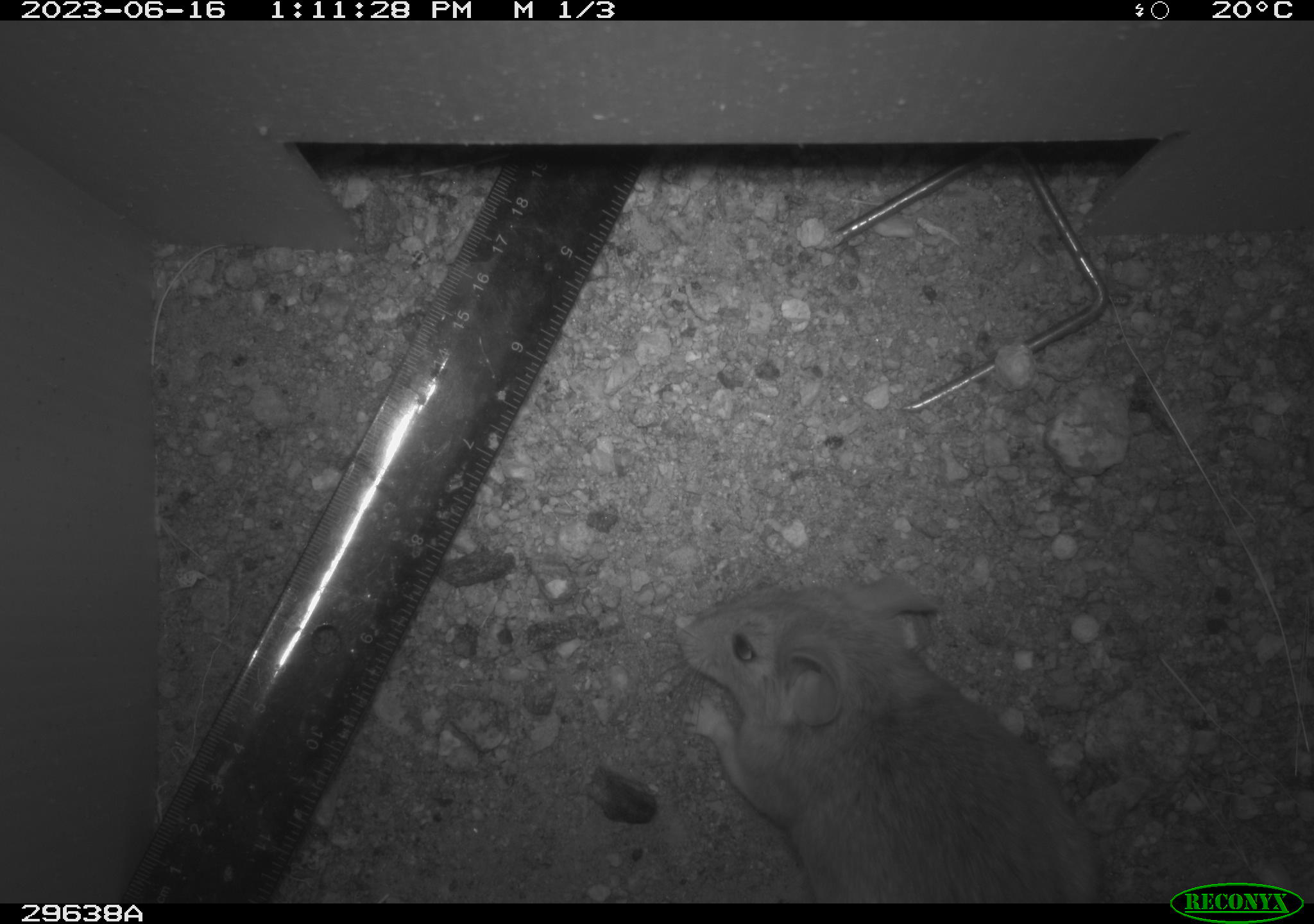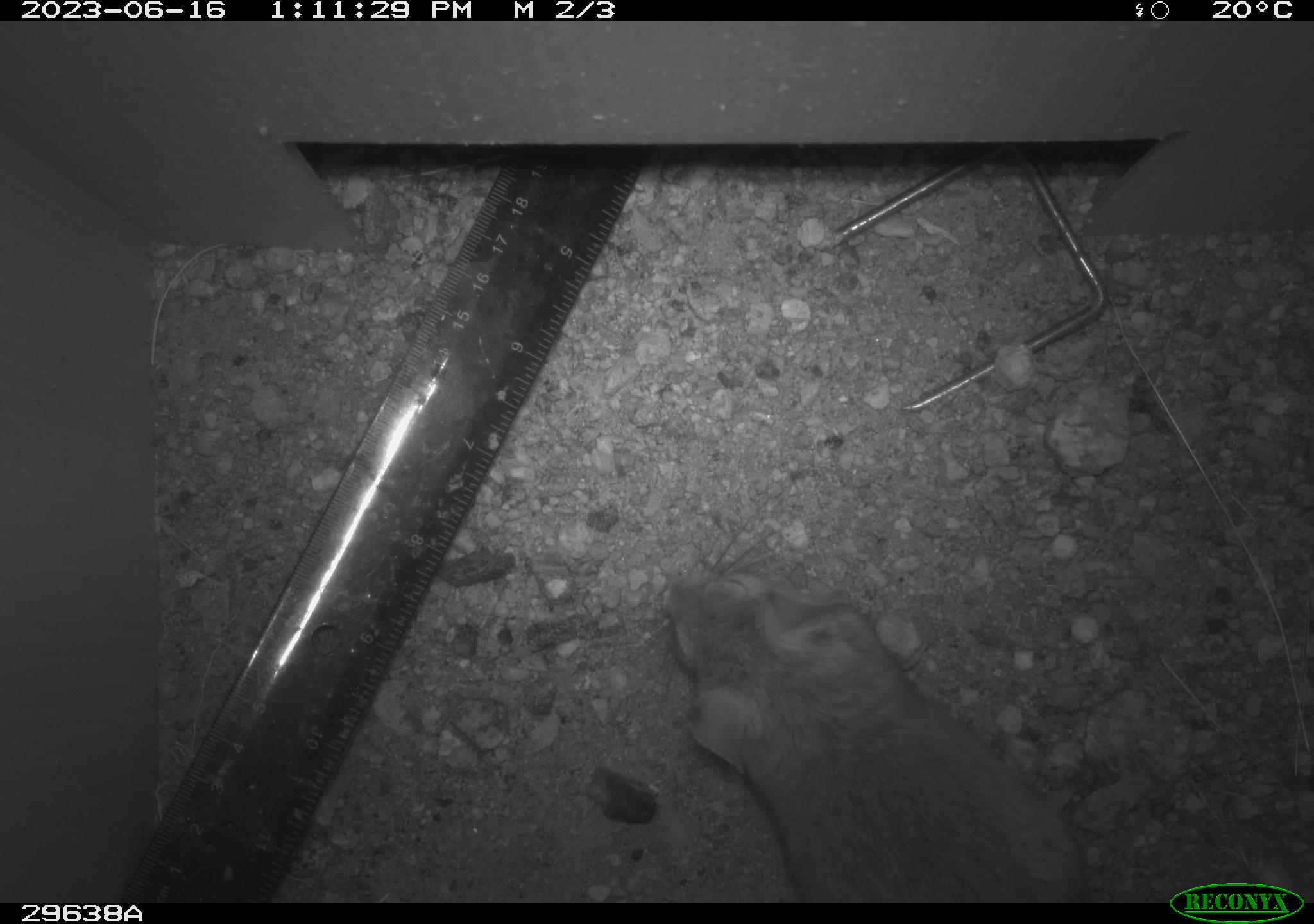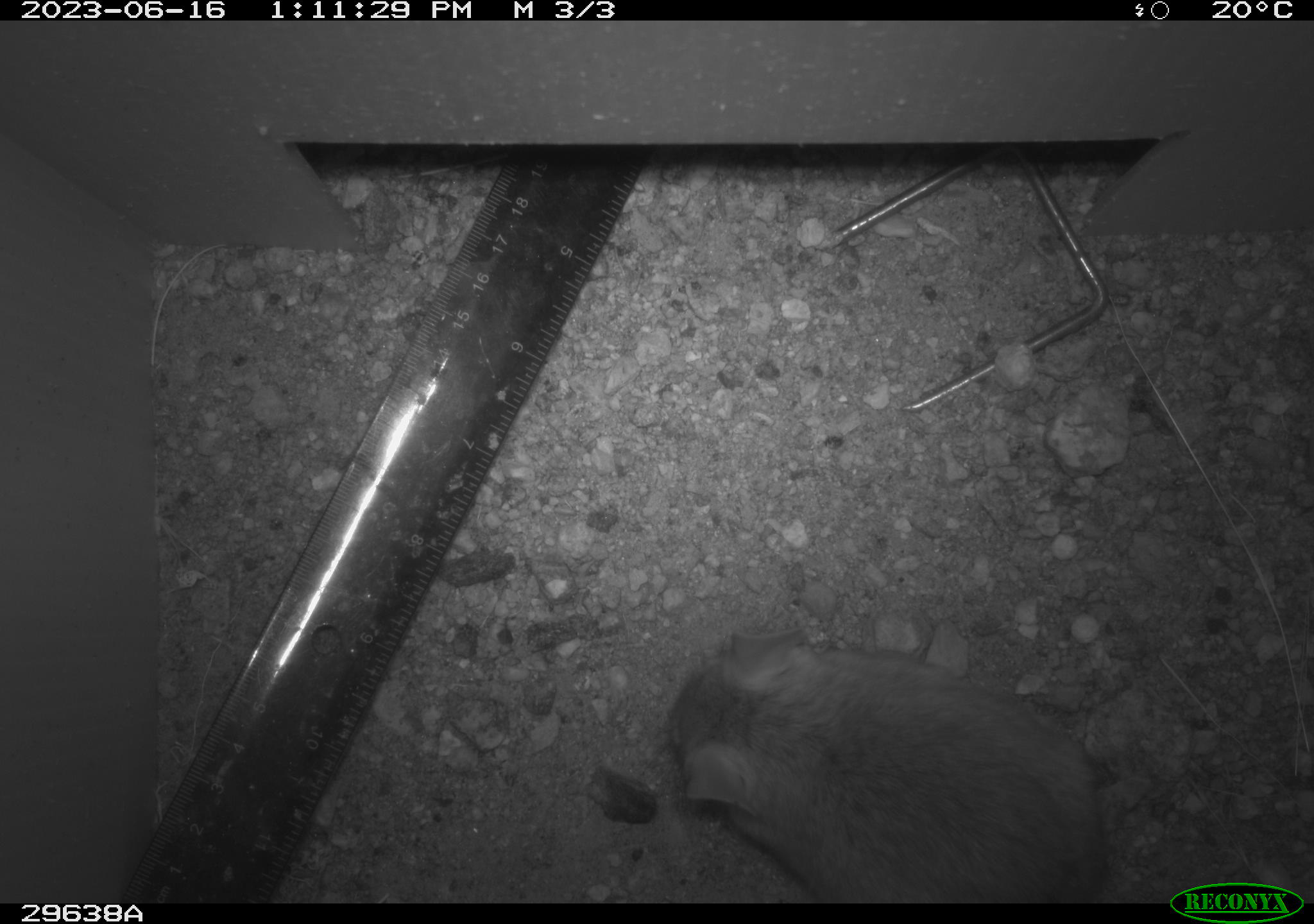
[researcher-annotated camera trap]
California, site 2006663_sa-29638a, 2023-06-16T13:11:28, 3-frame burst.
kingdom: Animalia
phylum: Chordata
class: Mammalia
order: Rodentia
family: Cricetidae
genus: Neotoma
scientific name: Neotoma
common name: pack rat or woodrat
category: neotoma species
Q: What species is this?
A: Neotoma species (pack rat or woodrat) (Neotoma).